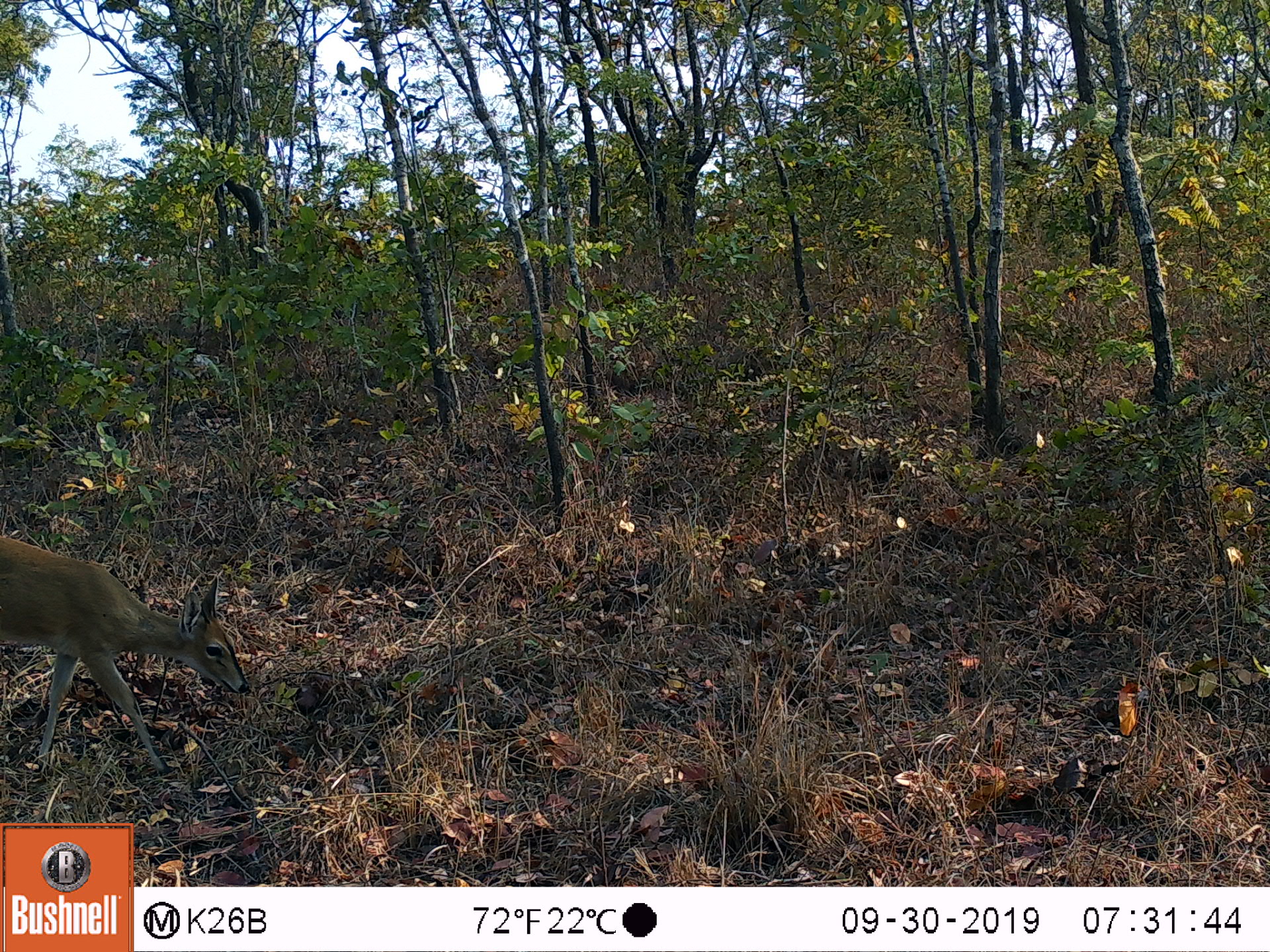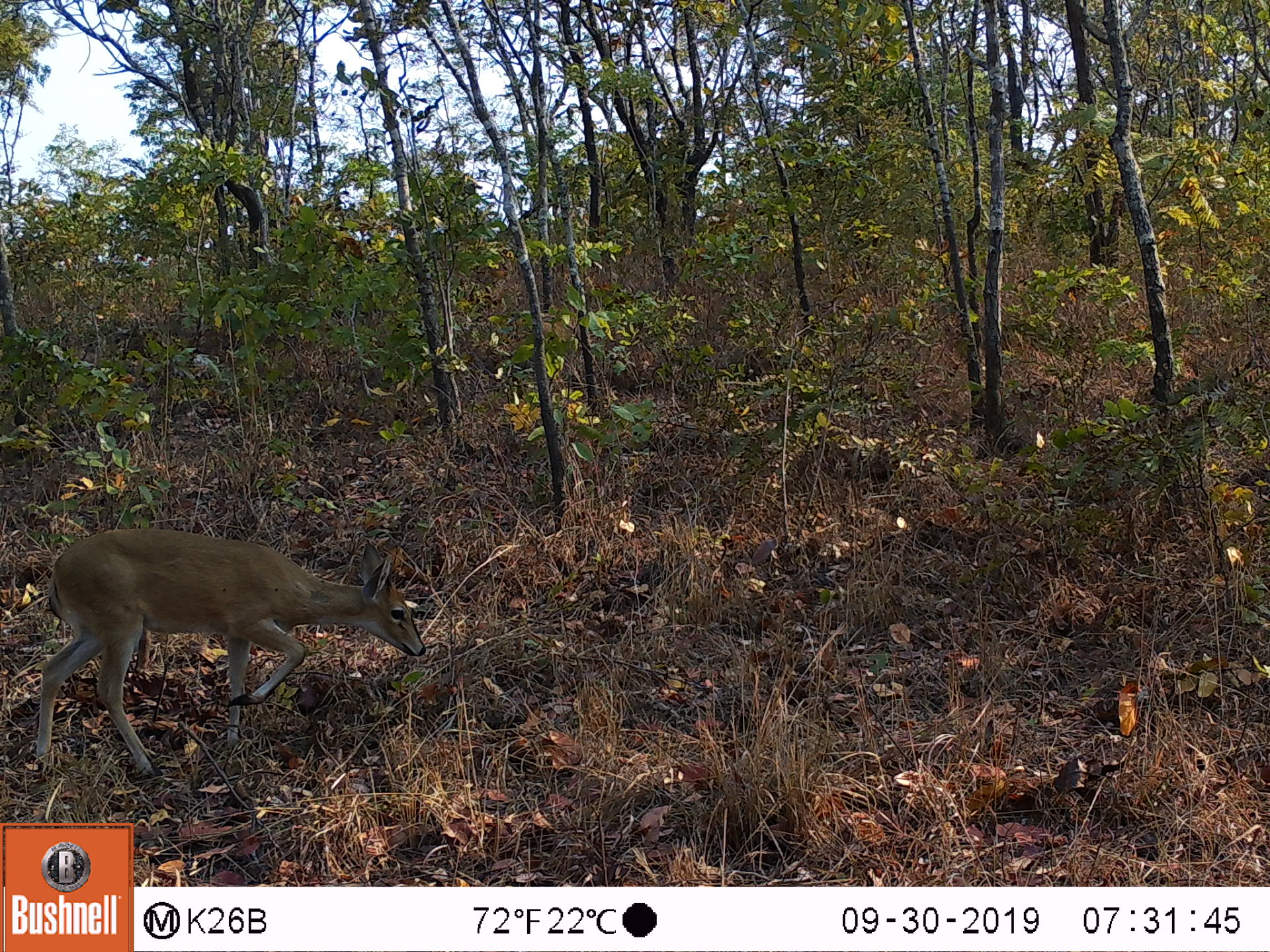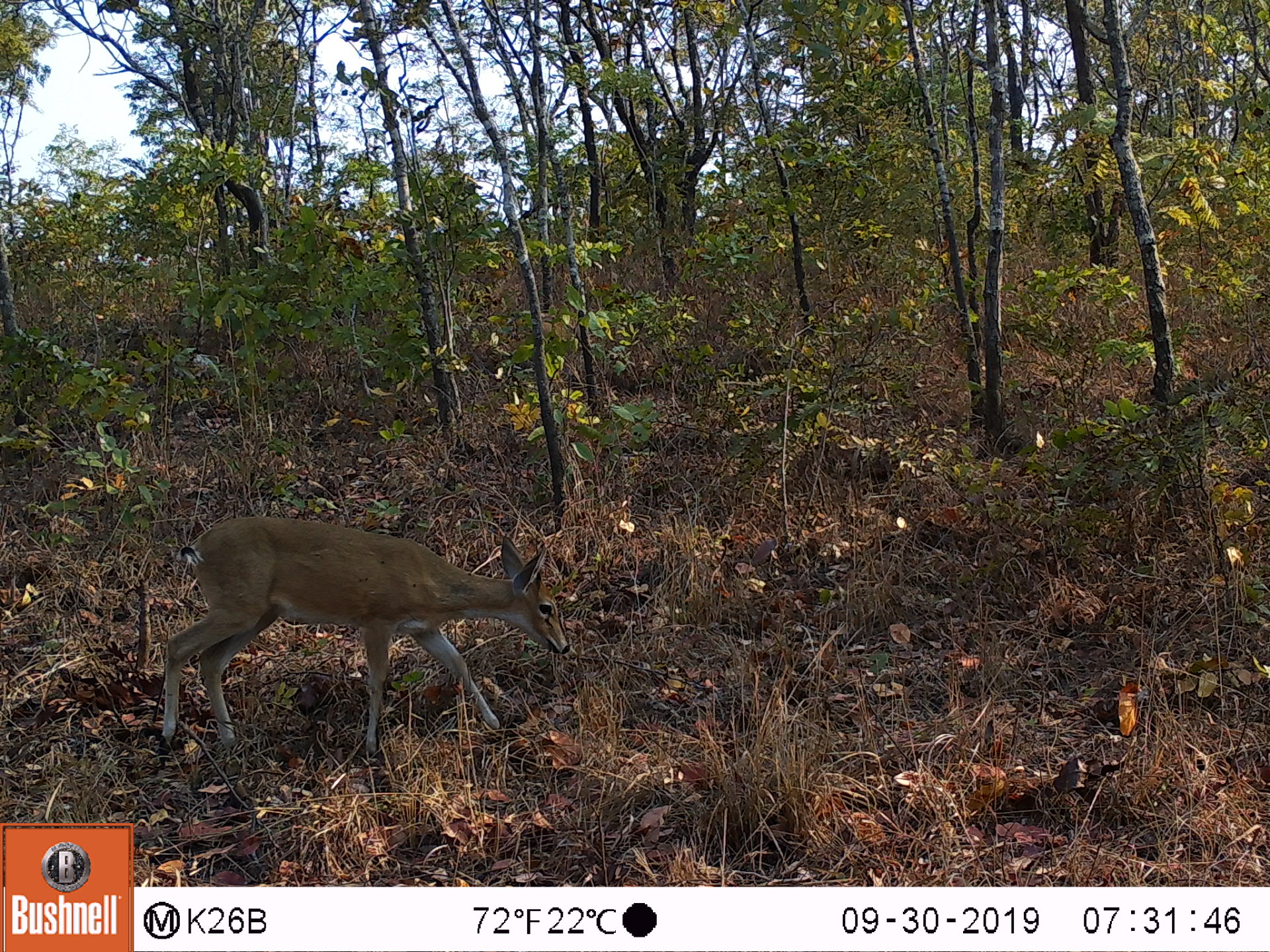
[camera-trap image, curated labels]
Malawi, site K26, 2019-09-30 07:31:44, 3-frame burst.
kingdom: Animalia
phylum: Chordata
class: Mammalia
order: Artiodactyla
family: Bovidae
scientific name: Antilopinae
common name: small antelope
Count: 1.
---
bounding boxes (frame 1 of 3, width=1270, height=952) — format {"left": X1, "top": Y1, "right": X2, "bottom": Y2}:
small antelope: {"left": 0, "top": 529, "right": 252, "bottom": 770}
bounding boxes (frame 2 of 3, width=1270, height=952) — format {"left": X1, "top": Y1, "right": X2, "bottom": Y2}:
small antelope: {"left": 33, "top": 525, "right": 427, "bottom": 773}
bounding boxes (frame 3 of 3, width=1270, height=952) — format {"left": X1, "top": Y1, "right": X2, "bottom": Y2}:
small antelope: {"left": 159, "top": 515, "right": 571, "bottom": 752}